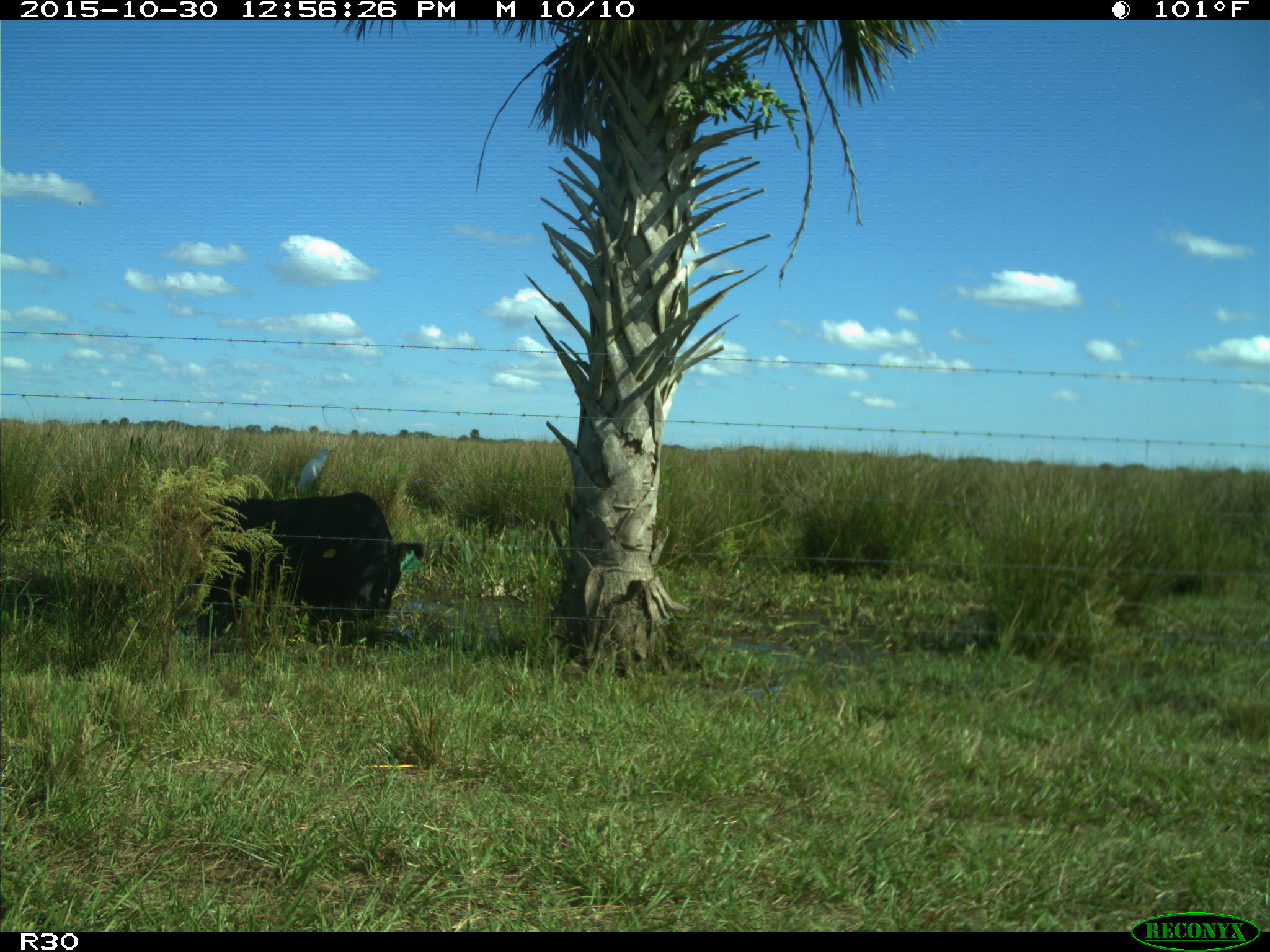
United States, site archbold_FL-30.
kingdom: Animalia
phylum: Chordata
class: Mammalia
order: Artiodactyla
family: Bovidae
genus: Bos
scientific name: Bos taurus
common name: domestic cow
Bos taurus (domestic cow).